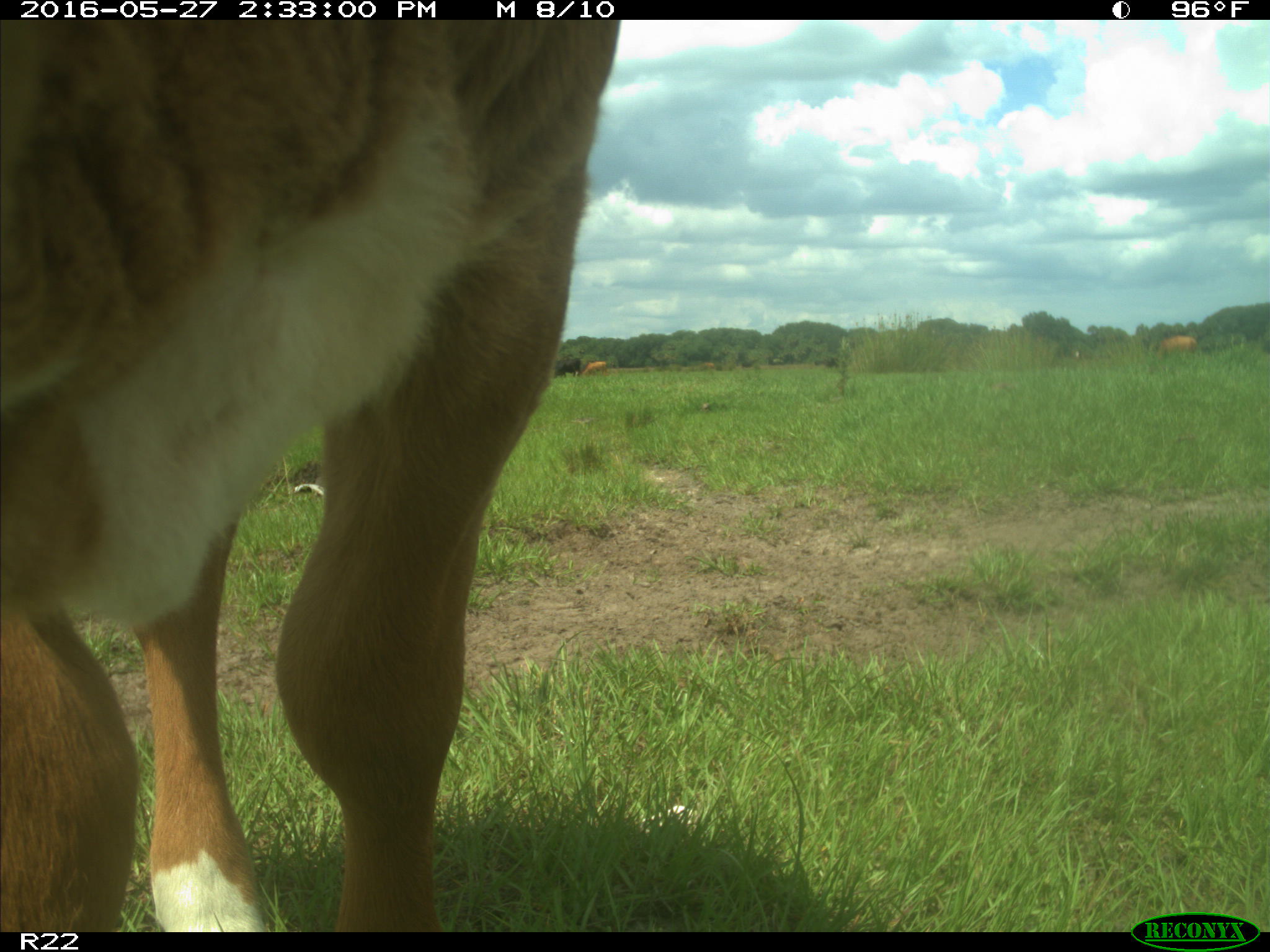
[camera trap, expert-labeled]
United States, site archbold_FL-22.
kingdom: Animalia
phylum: Chordata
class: Mammalia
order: Artiodactyla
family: Bovidae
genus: Bos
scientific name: Bos taurus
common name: domestic cow